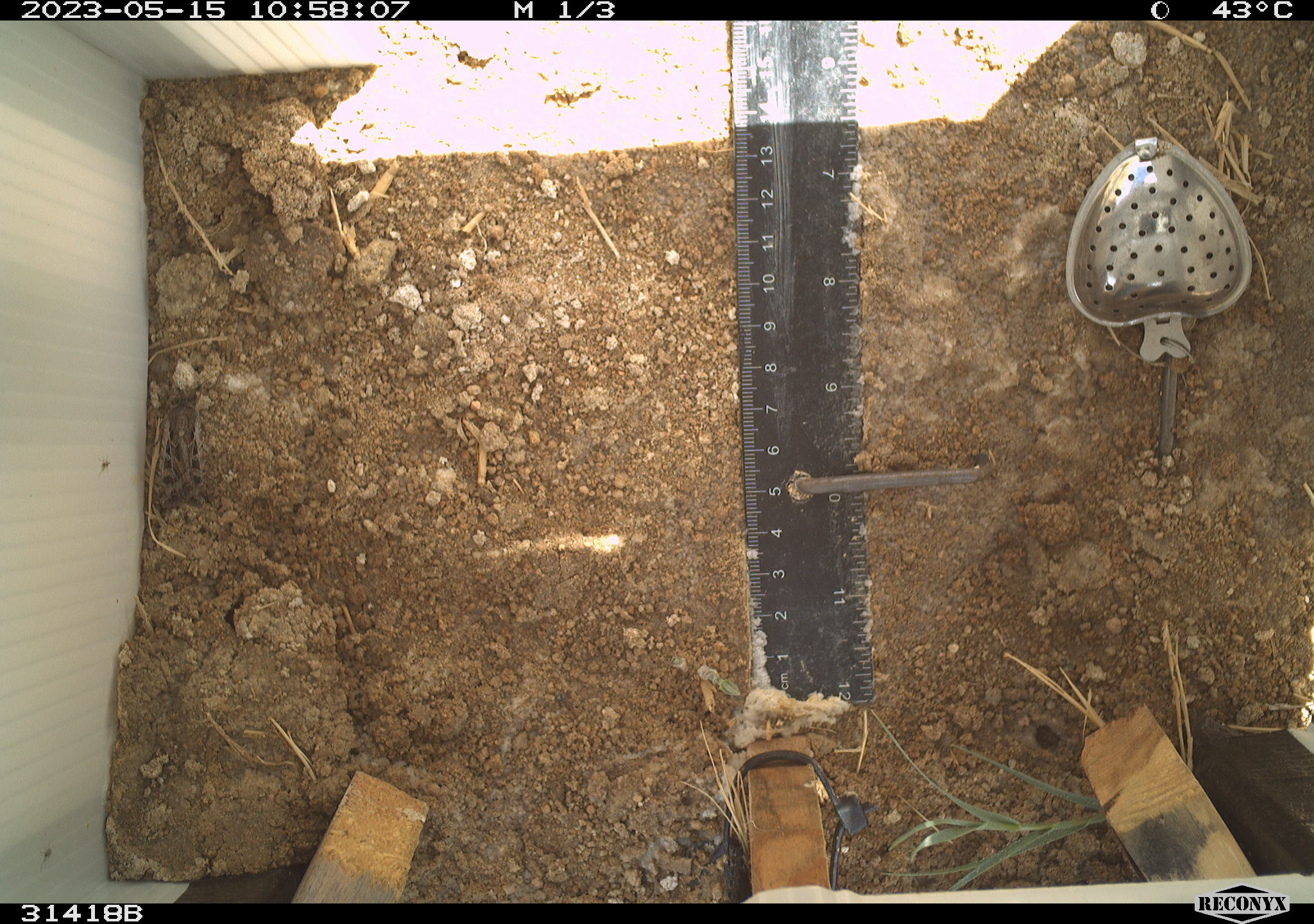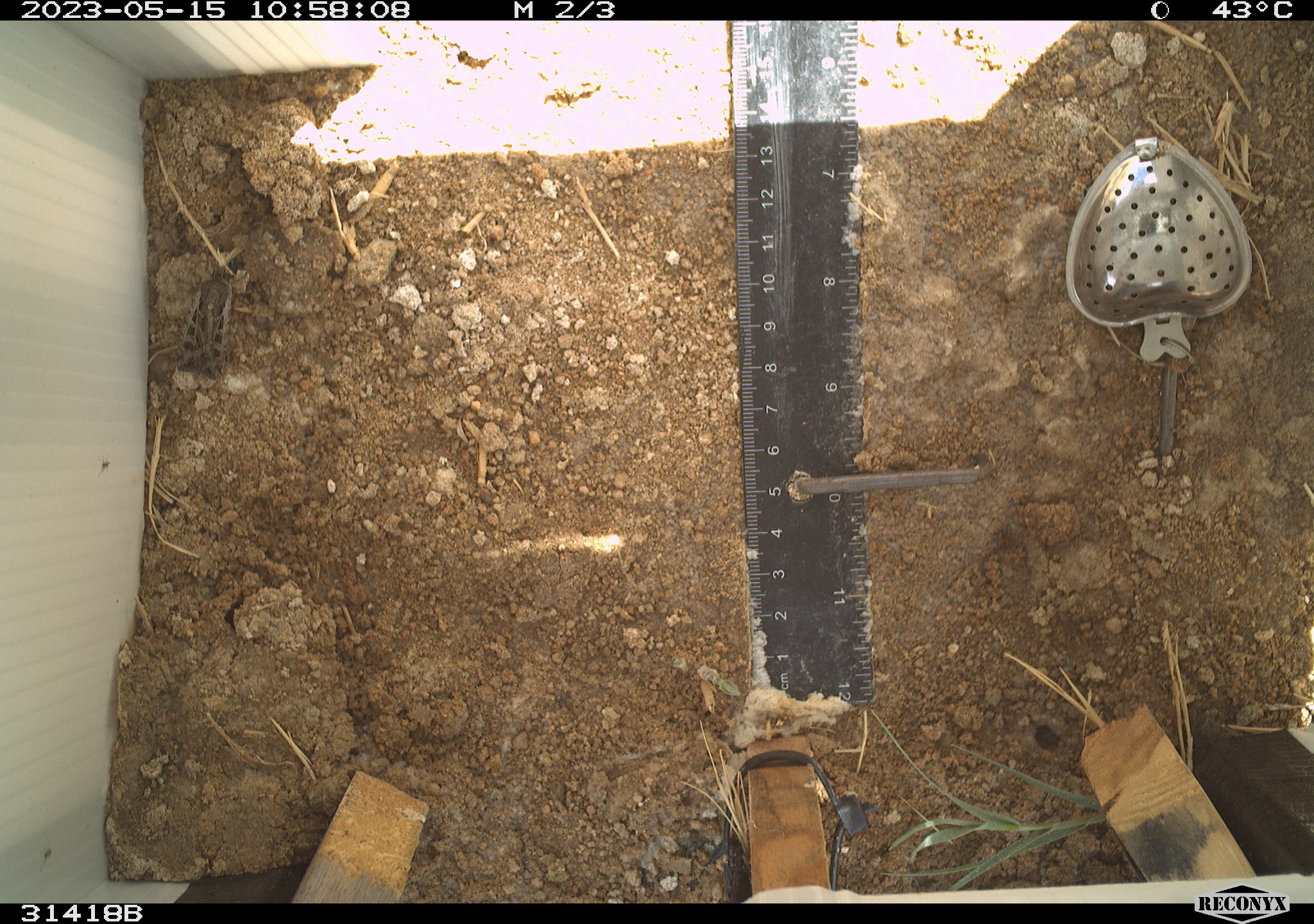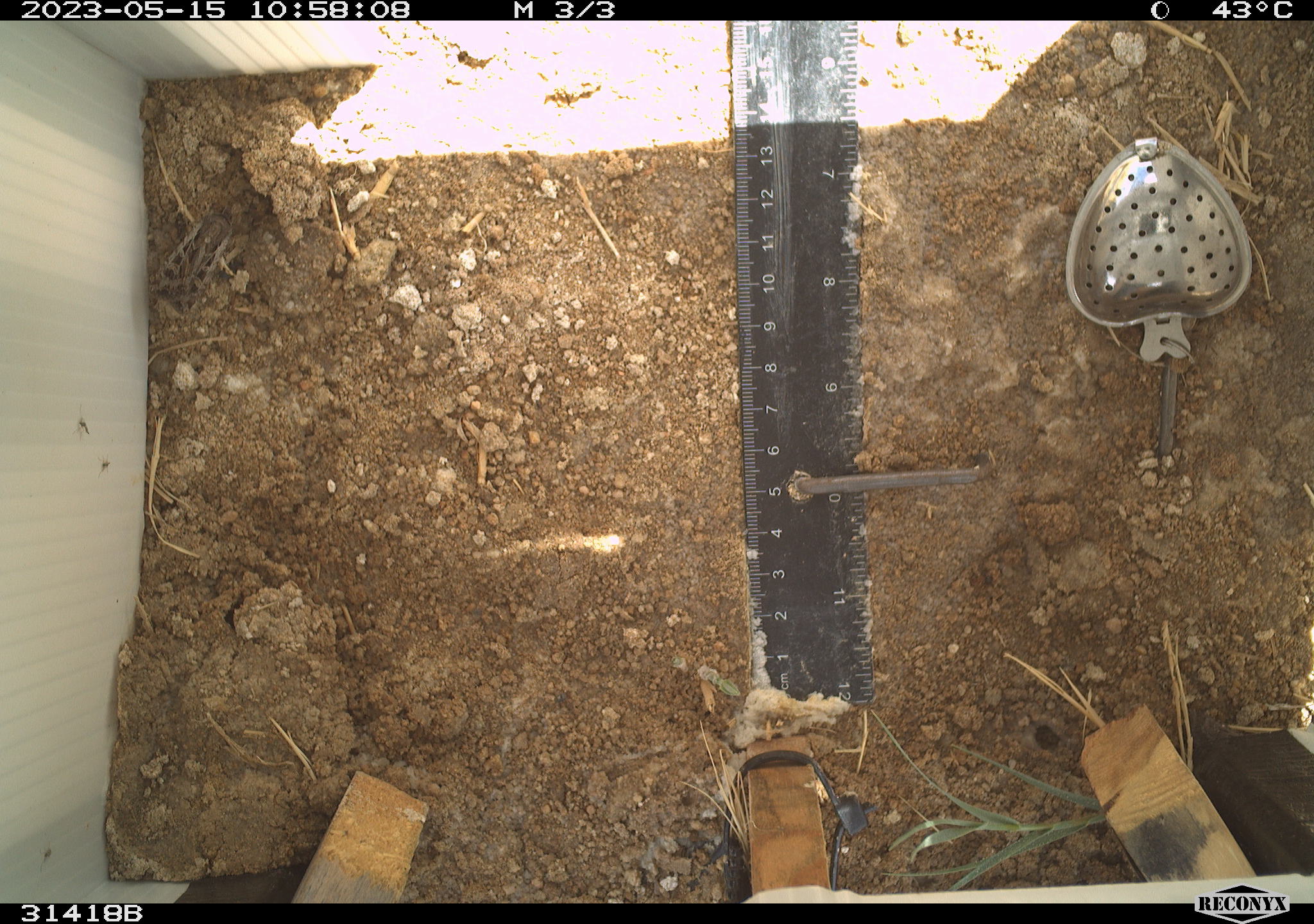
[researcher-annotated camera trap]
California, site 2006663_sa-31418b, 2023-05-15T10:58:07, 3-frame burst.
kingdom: Animalia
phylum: Arthropoda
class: Insecta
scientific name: Insecta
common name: insect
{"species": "insect (Insecta)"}